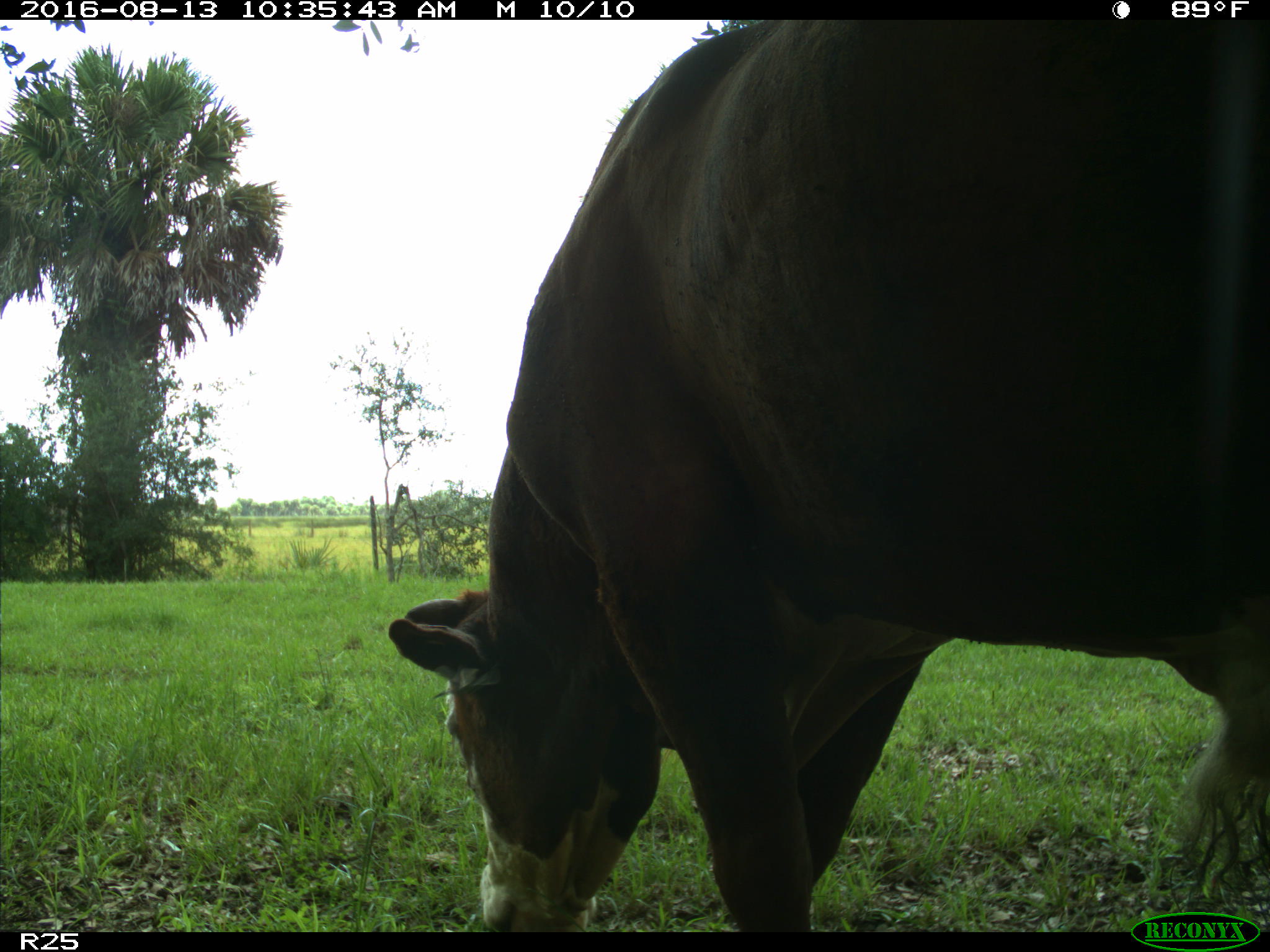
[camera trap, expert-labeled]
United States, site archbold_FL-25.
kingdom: Animalia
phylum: Chordata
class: Mammalia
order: Artiodactyla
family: Bovidae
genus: Bos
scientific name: Bos taurus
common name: domestic cow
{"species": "Bos taurus (domestic cow)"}